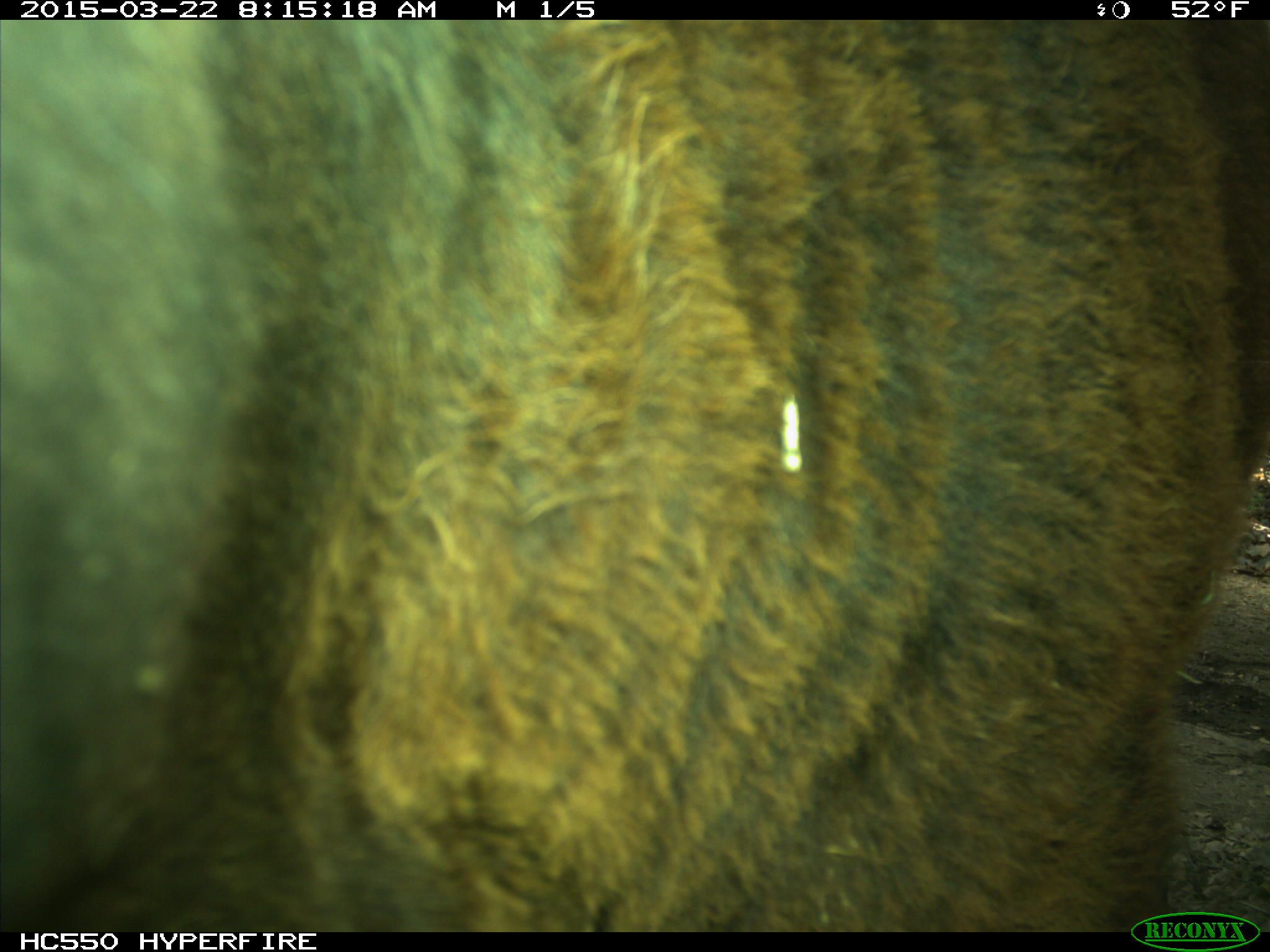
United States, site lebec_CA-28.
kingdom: Animalia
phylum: Chordata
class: Mammalia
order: Artiodactyla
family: Bovidae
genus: Bos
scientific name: Bos taurus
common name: domestic cow